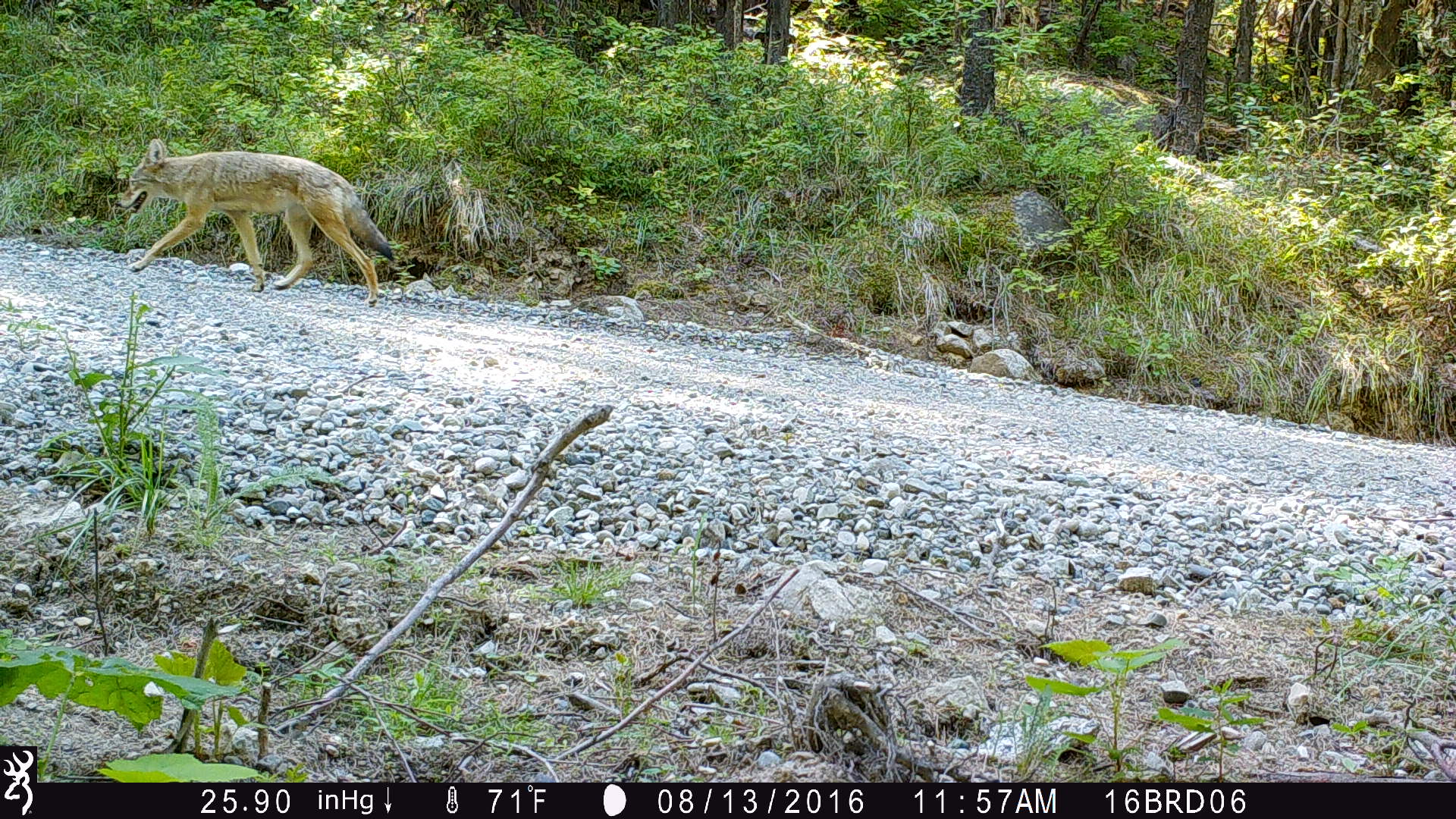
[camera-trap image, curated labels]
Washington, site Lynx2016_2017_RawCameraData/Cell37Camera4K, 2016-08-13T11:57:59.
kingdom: Animalia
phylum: Chordata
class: Mammalia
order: Carnivora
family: Canidae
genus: Canis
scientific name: Canis latrans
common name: coyote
Canis latrans (coyote). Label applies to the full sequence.